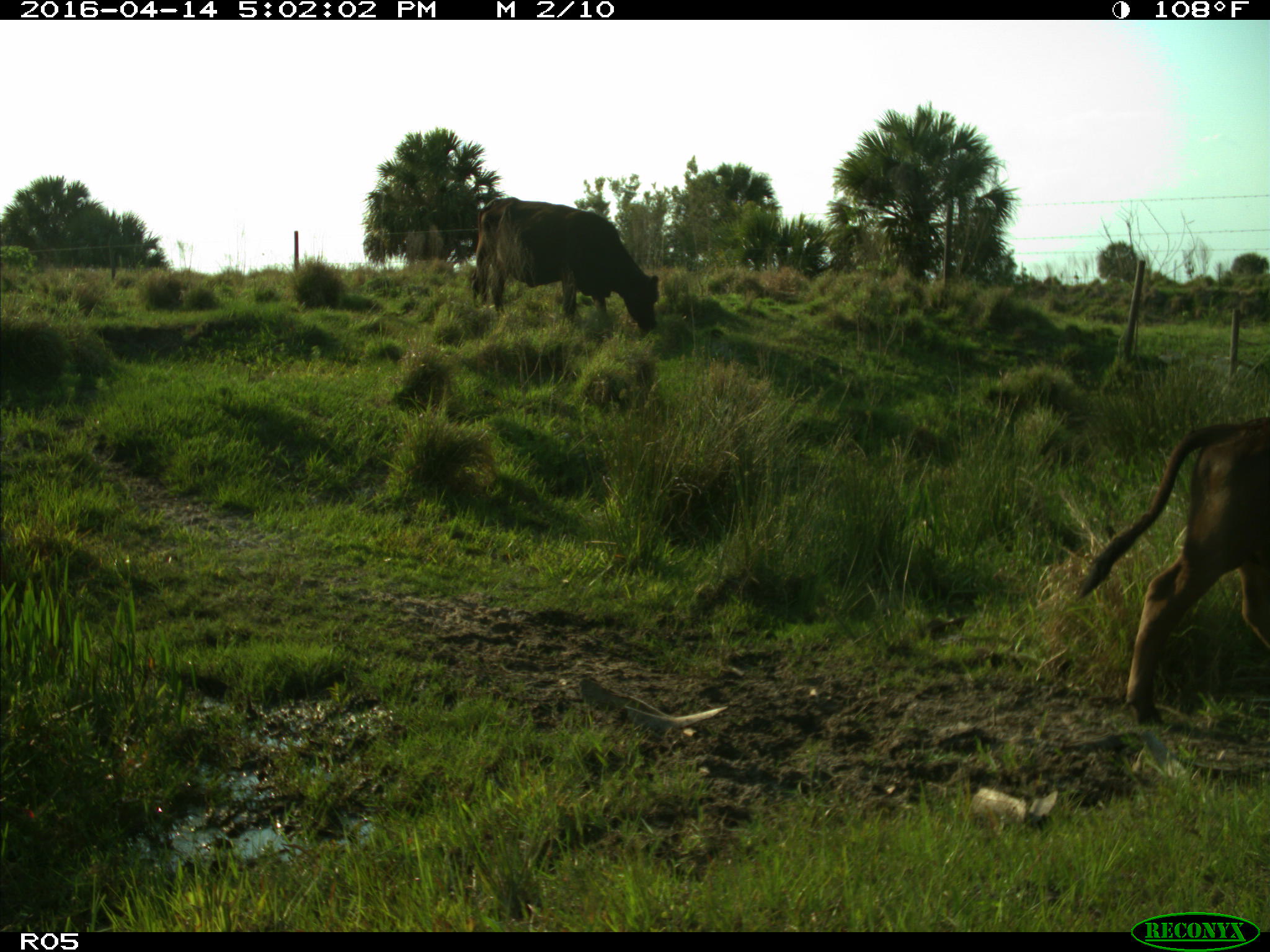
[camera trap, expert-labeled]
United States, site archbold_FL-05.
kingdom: Animalia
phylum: Chordata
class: Mammalia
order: Artiodactyla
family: Bovidae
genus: Bos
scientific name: Bos taurus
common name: domestic cow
Bos taurus (domestic cow).